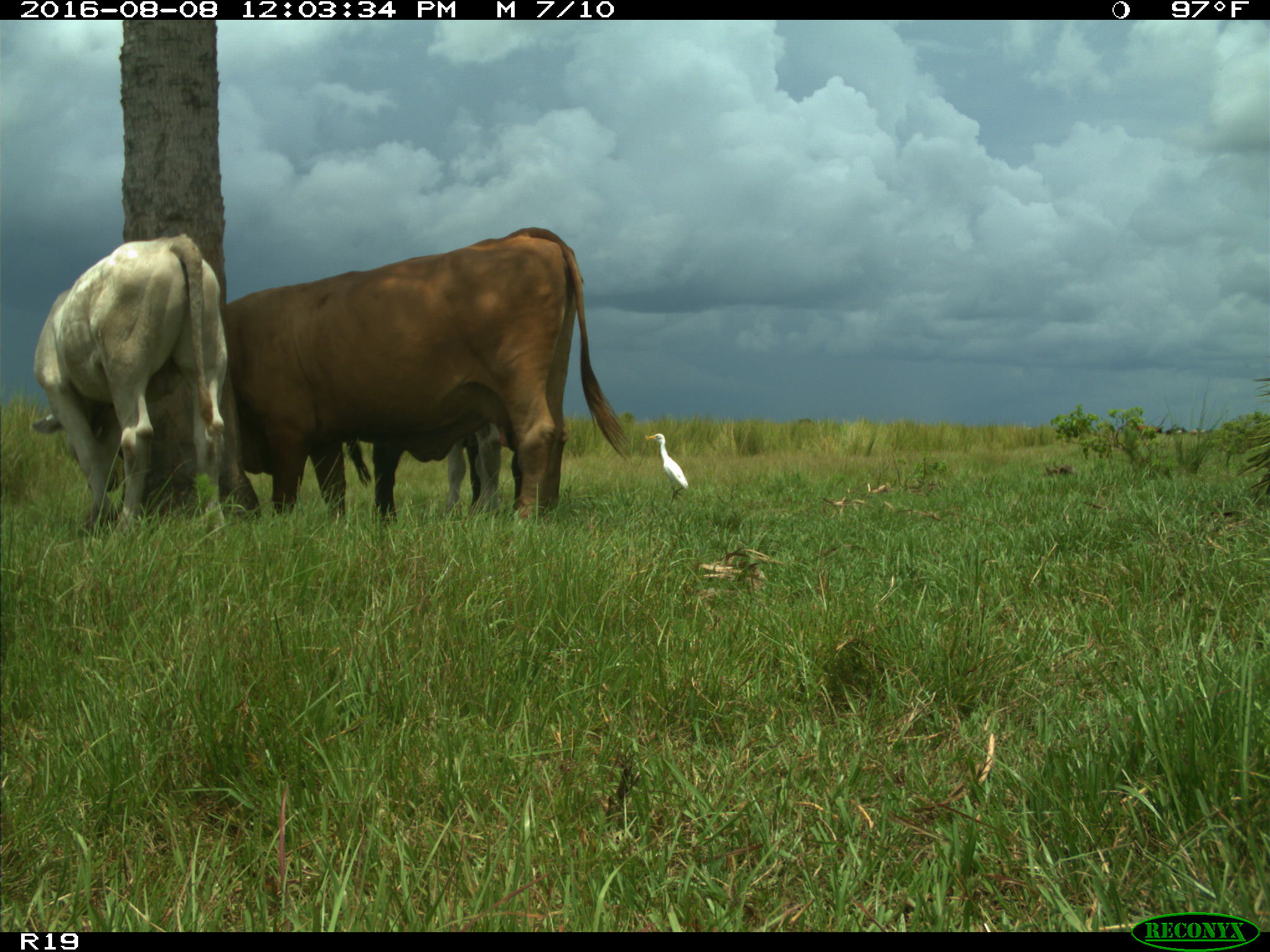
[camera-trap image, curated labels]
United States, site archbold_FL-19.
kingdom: Animalia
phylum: Chordata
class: Mammalia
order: Artiodactyla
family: Bovidae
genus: Bos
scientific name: Bos taurus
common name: domestic cow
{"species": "Bos taurus (domestic cow)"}